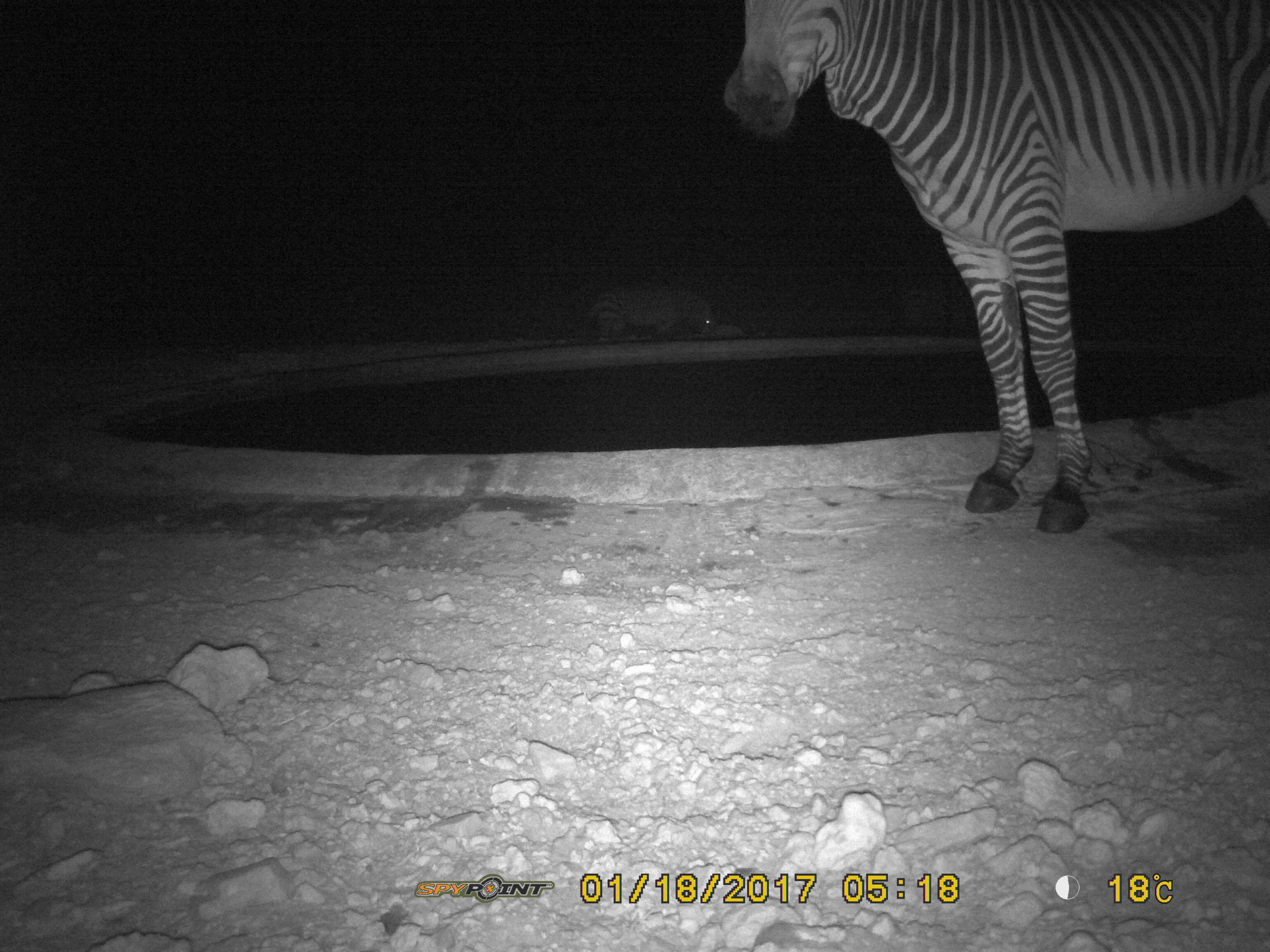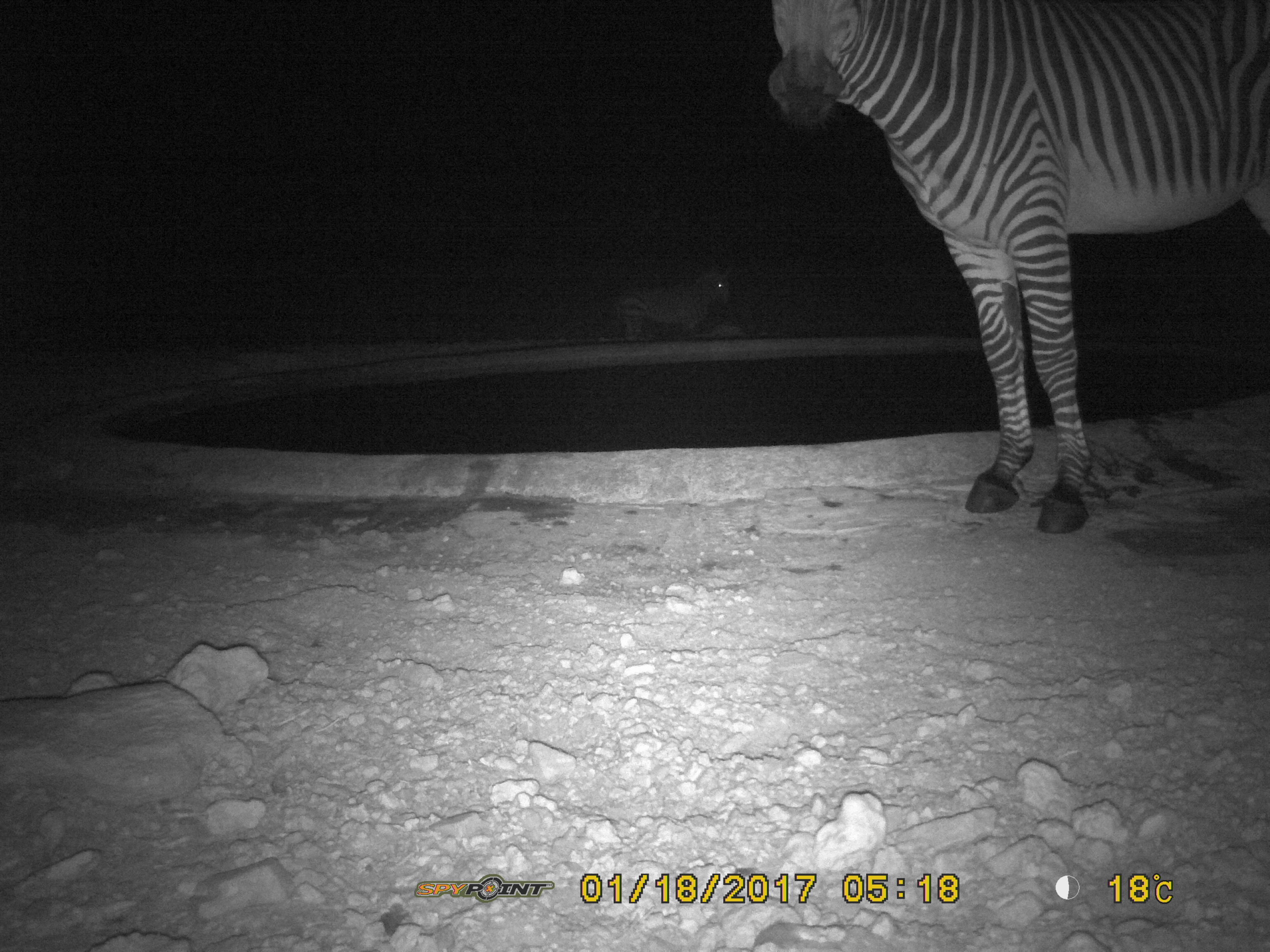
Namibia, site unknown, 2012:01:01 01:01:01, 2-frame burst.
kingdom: Animalia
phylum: Chordata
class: Mammalia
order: Perissodactyla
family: Equidae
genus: Equus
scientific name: Equus zebra hartmannae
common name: hartmann's mountain zebra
Equus zebra hartmannae (hartmann's mountain zebra).